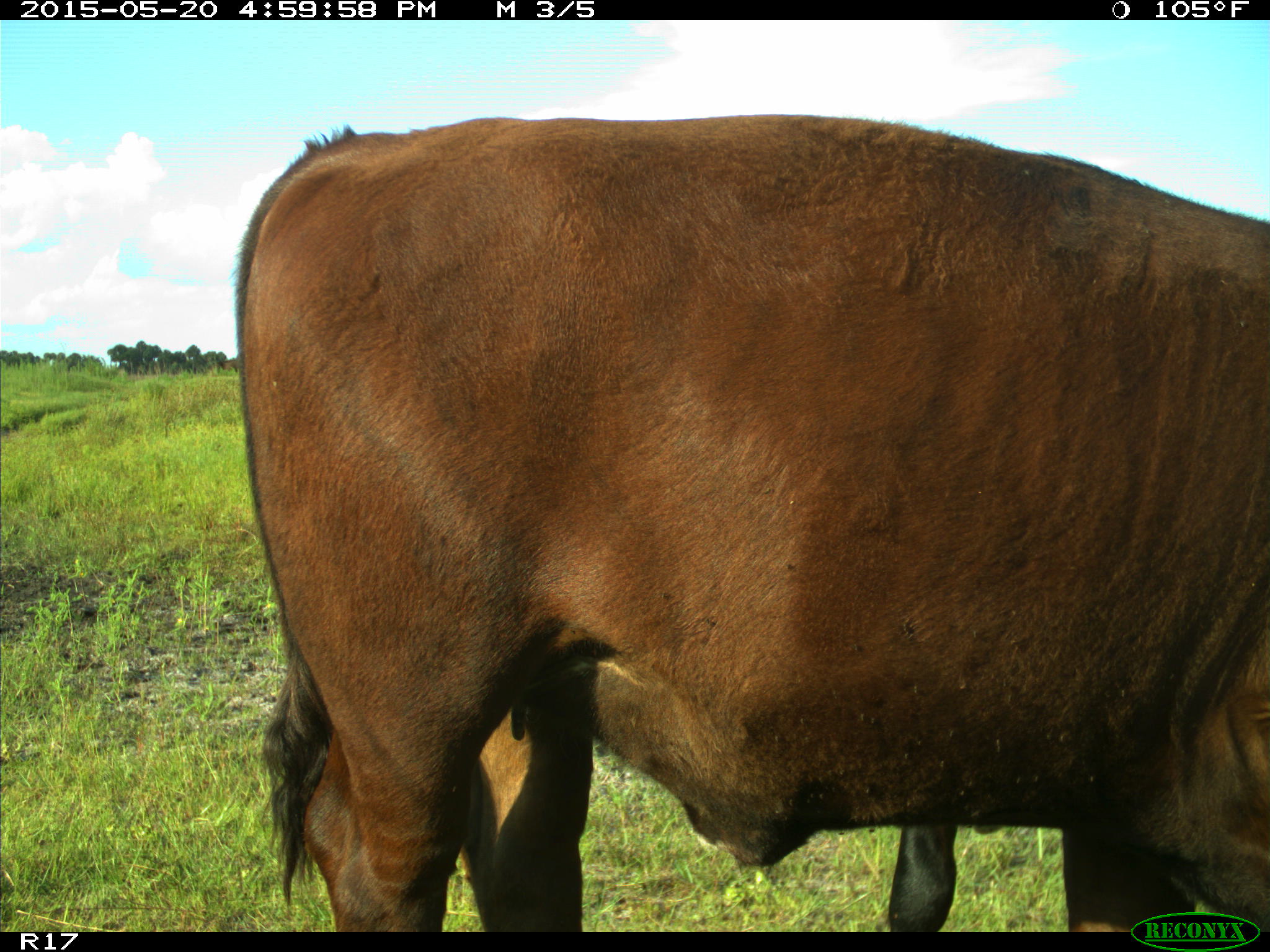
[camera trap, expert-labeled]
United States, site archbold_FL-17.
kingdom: Animalia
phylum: Chordata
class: Mammalia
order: Artiodactyla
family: Bovidae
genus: Bos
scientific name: Bos taurus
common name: domestic cow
Bos taurus (domestic cow).